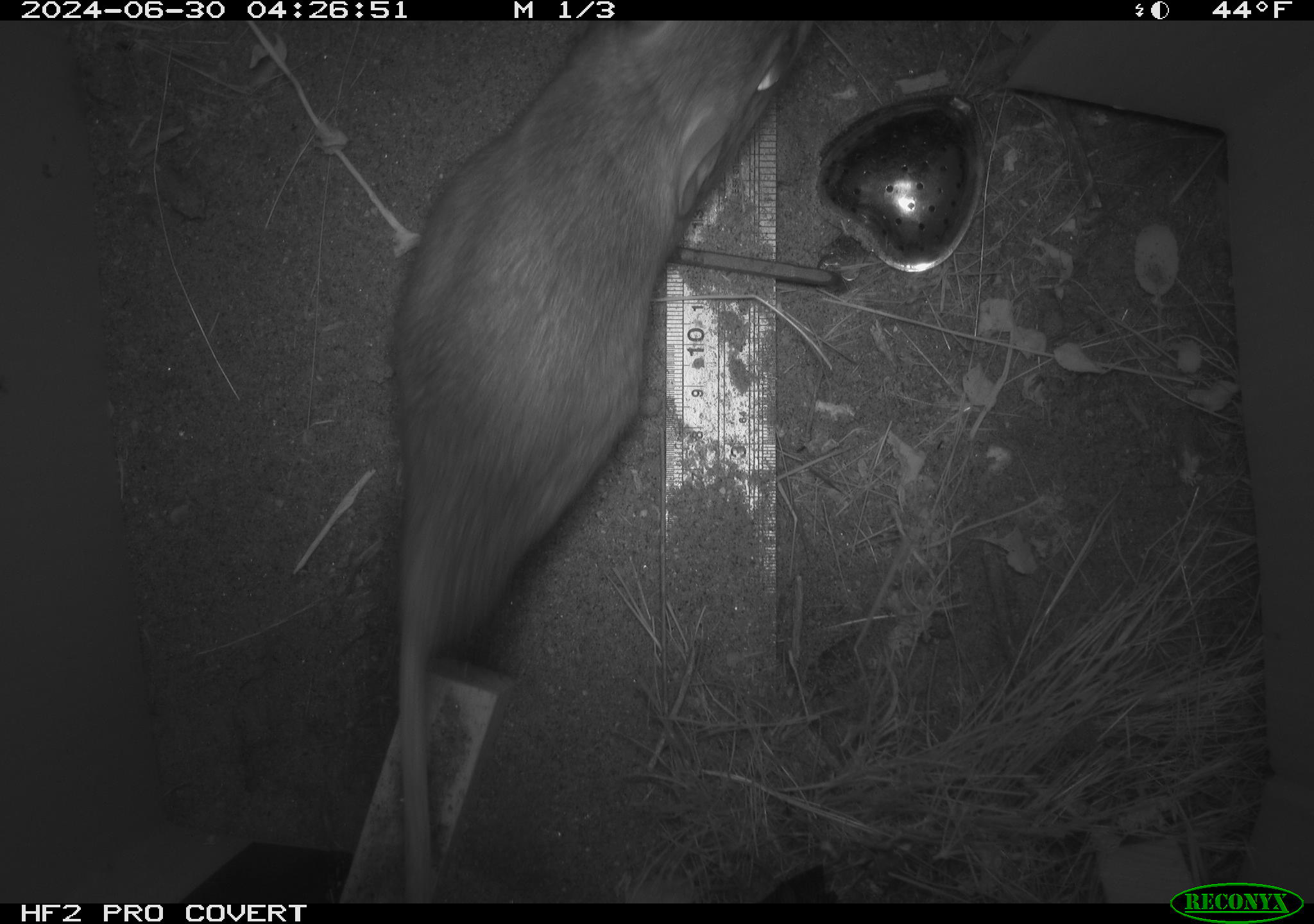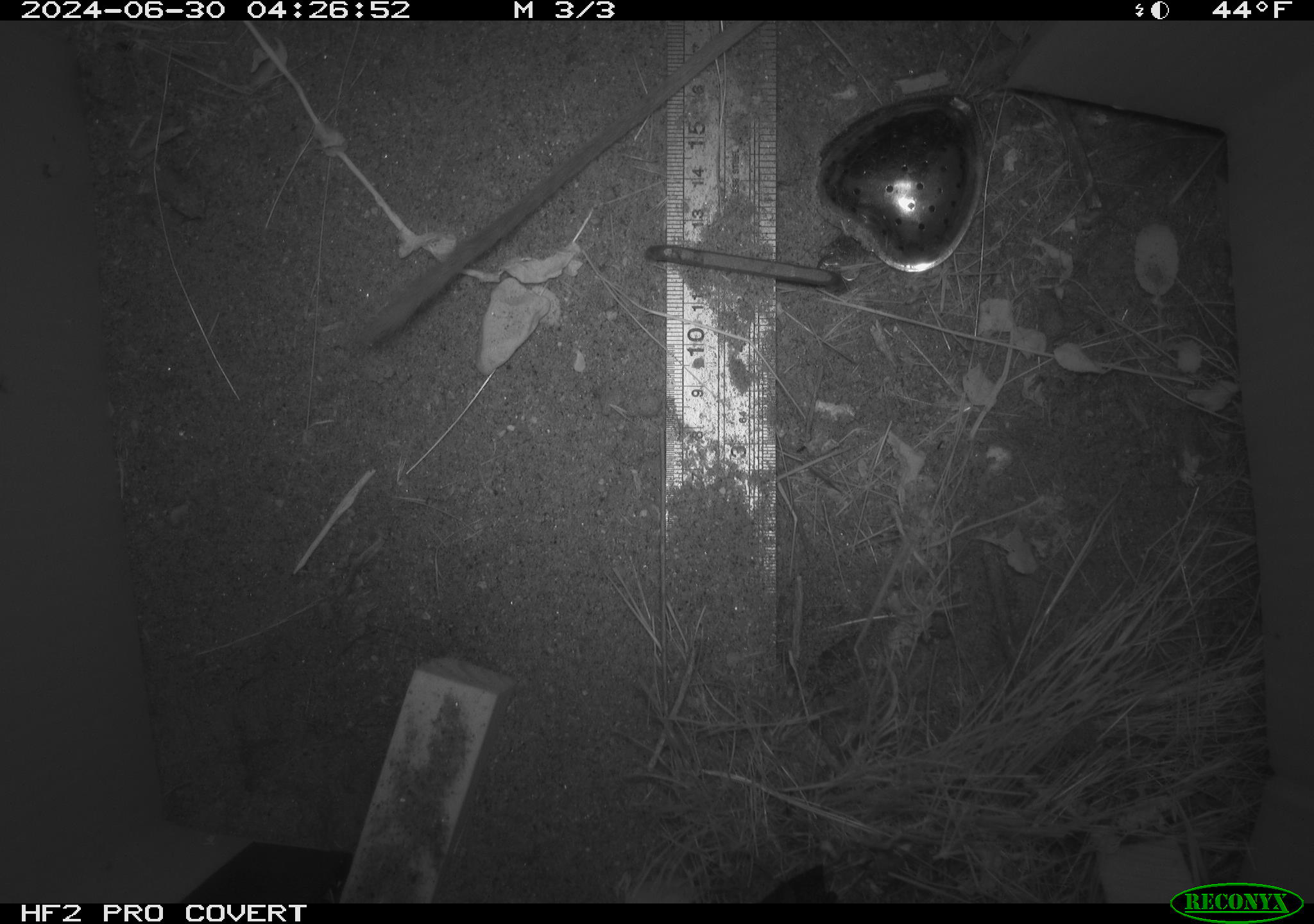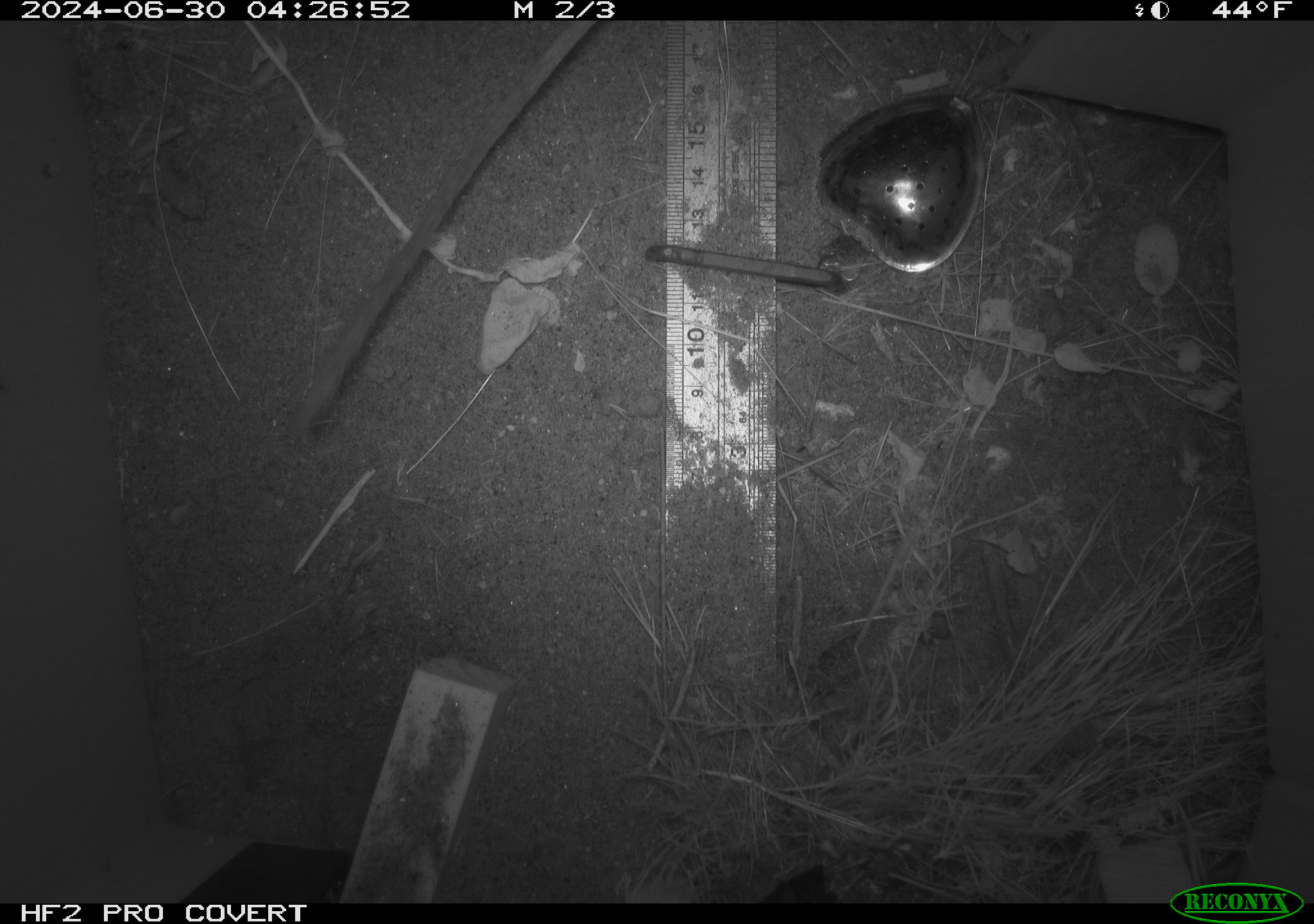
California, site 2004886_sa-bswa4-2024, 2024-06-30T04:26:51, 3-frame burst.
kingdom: Animalia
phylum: Chordata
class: Mammalia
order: Rodentia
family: Heteromyidae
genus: Dipodomys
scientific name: Dipodomys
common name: kangaroo rats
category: dipodomys species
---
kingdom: Animalia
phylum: Chordata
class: Mammalia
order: Rodentia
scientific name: Rodentia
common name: rodent